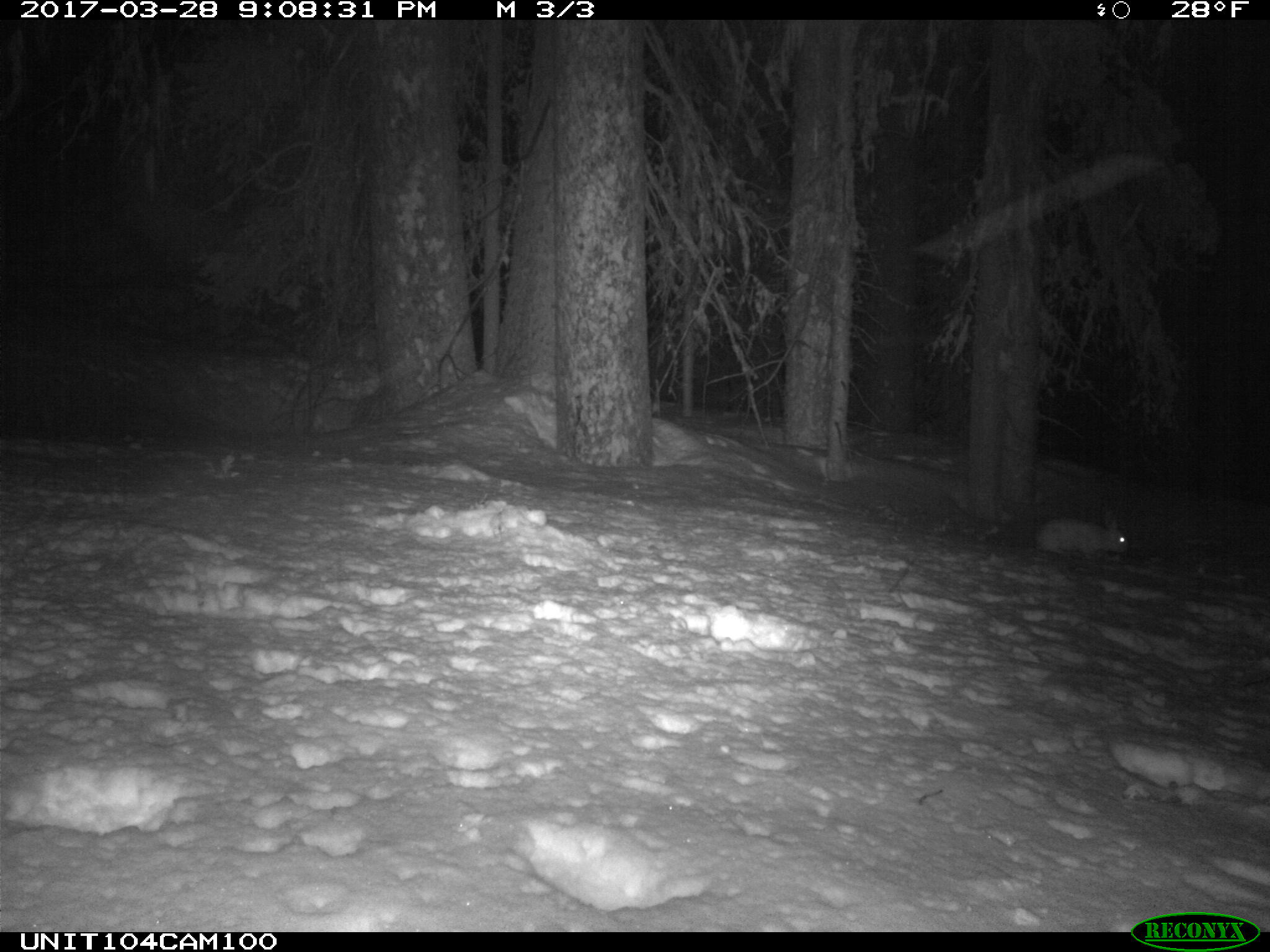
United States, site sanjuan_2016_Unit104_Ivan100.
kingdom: Animalia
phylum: Chordata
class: Mammalia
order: Lagomorpha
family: Leporidae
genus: Lepus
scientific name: Lepus americanus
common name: snowshoe hare